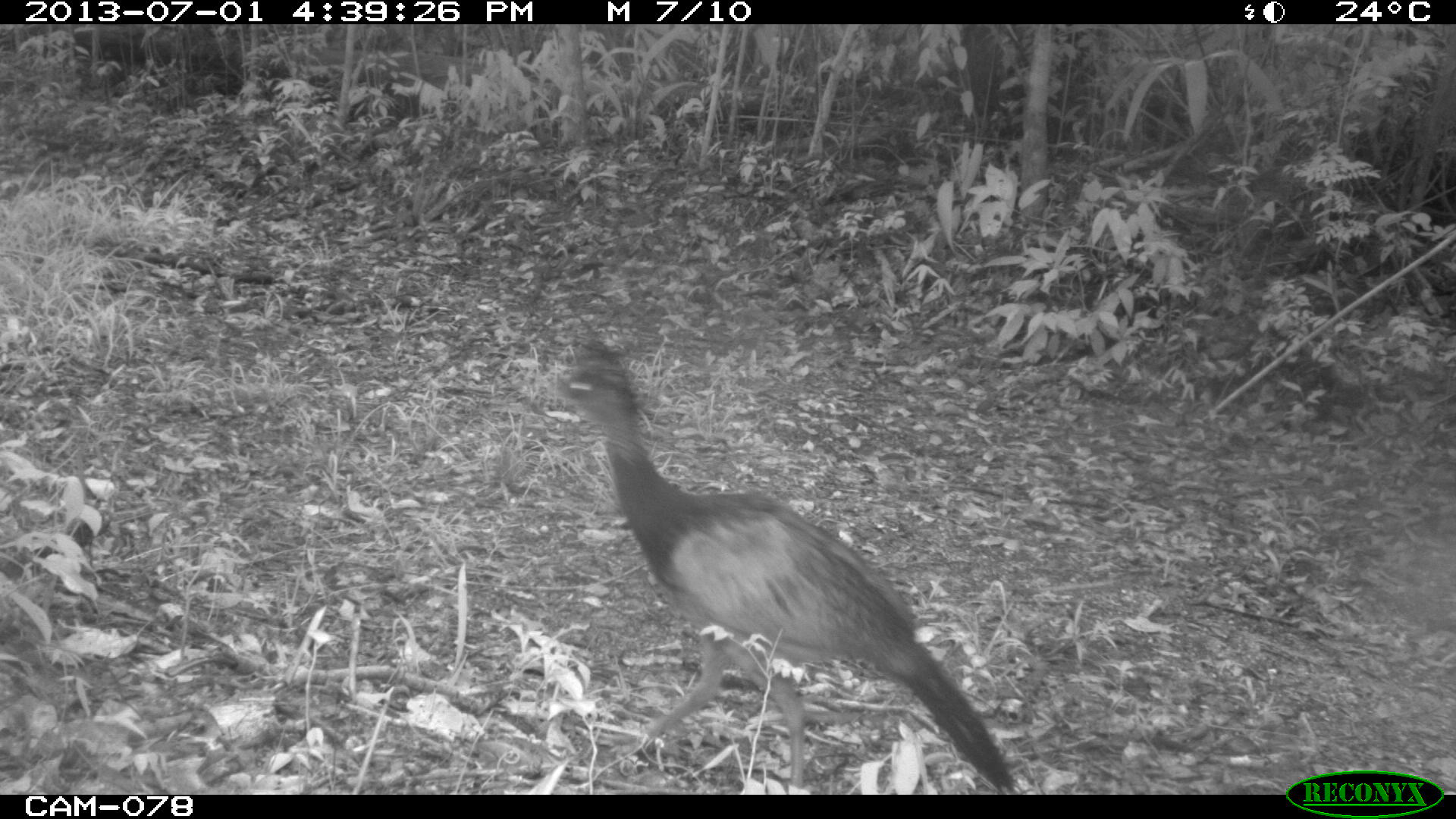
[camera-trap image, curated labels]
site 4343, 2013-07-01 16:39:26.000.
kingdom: Animalia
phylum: Chordata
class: Aves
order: Galliformes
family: Cracidae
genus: Crax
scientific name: Crax rubra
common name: great curassow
Crax rubra (great curassow), count 1, sex female.